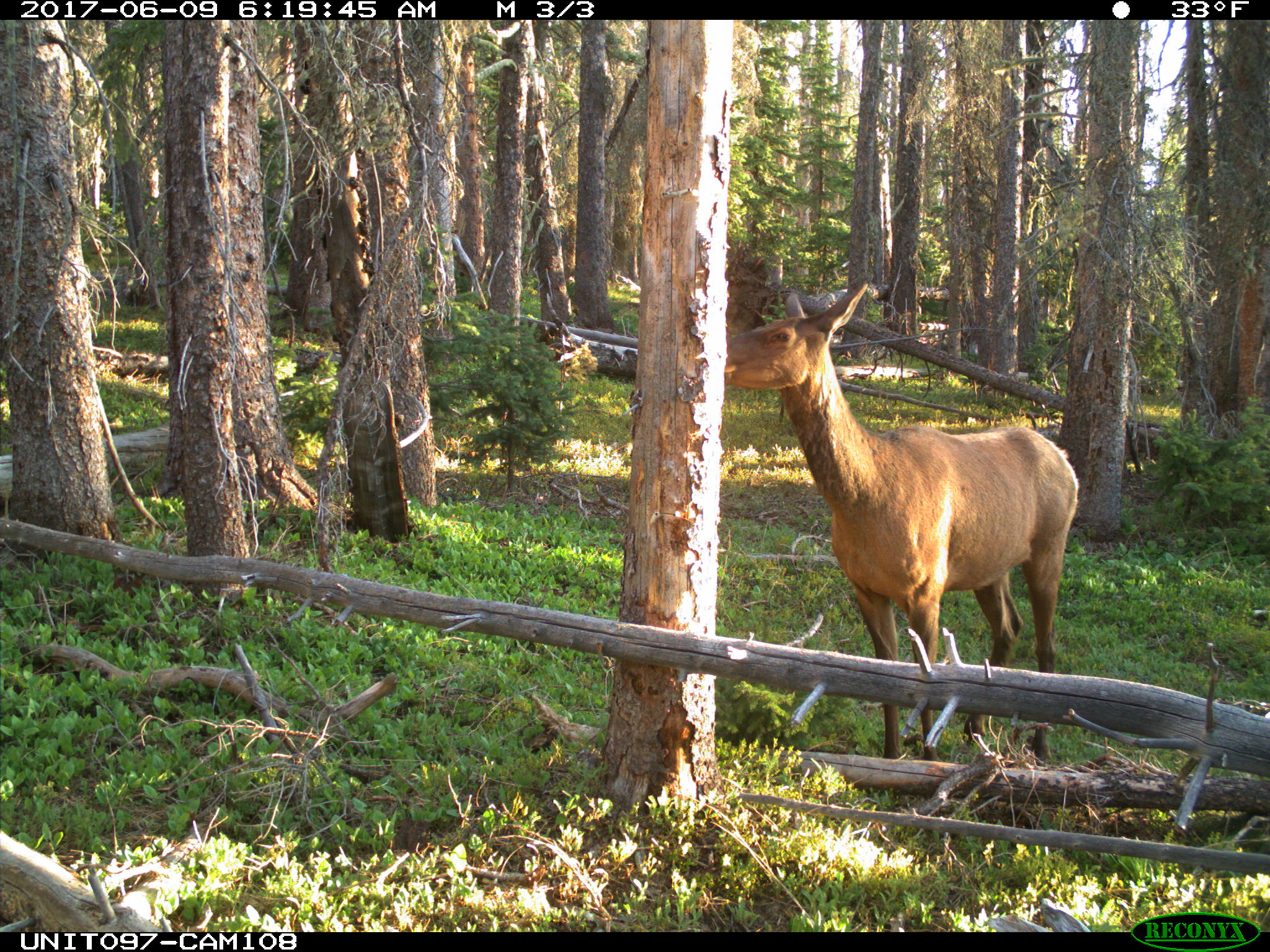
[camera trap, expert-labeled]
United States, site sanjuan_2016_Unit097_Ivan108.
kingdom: Animalia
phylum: Chordata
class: Mammalia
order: Artiodactyla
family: Cervidae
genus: Cervus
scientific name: Cervus elaphus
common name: red deer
Cervus elaphus (red deer).